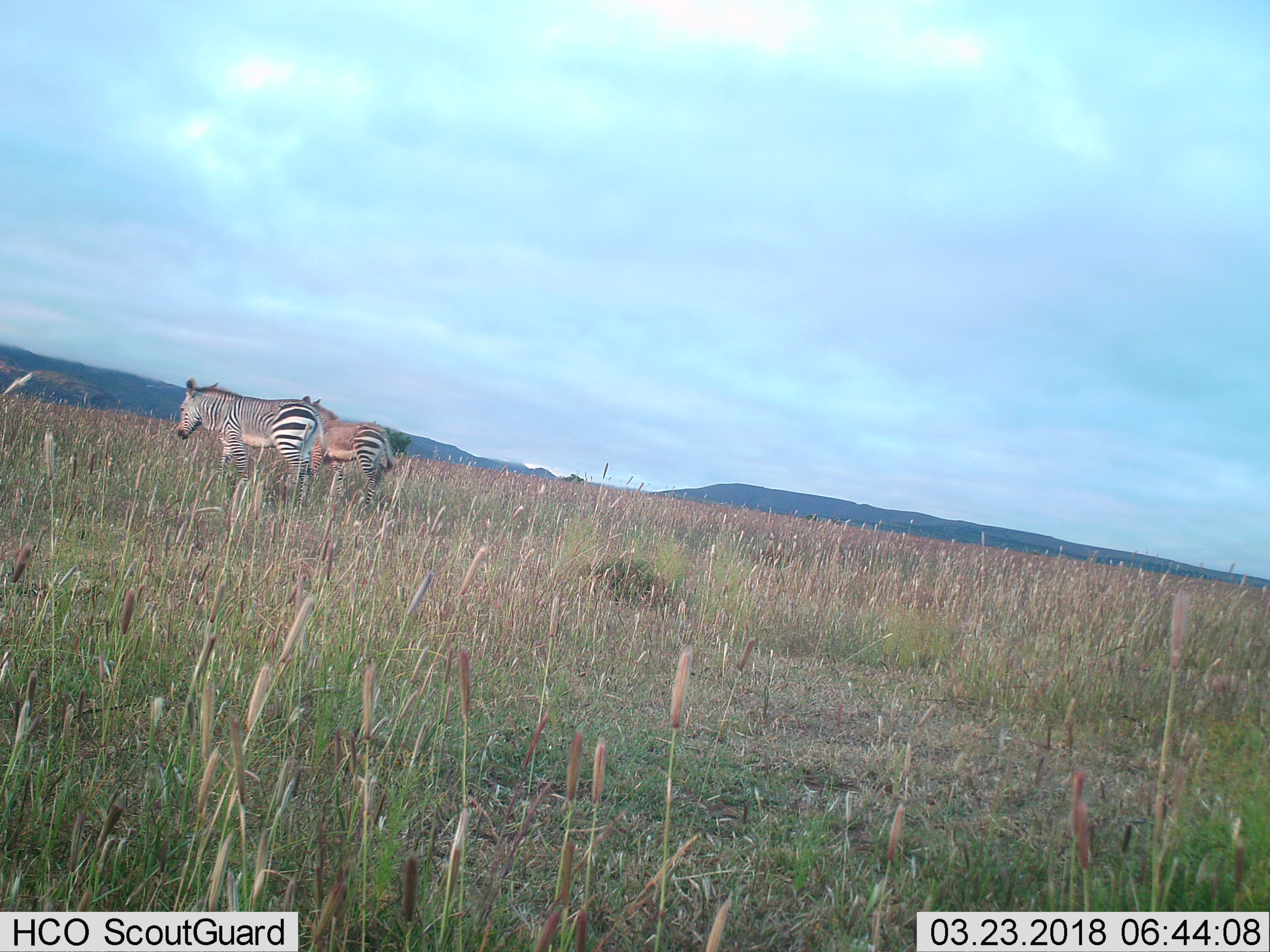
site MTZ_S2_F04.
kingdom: Animalia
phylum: Chordata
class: Mammalia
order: Perissodactyla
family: Equidae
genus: Equus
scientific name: Equus zebra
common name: mountain zebra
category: zebramountain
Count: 2.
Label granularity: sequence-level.